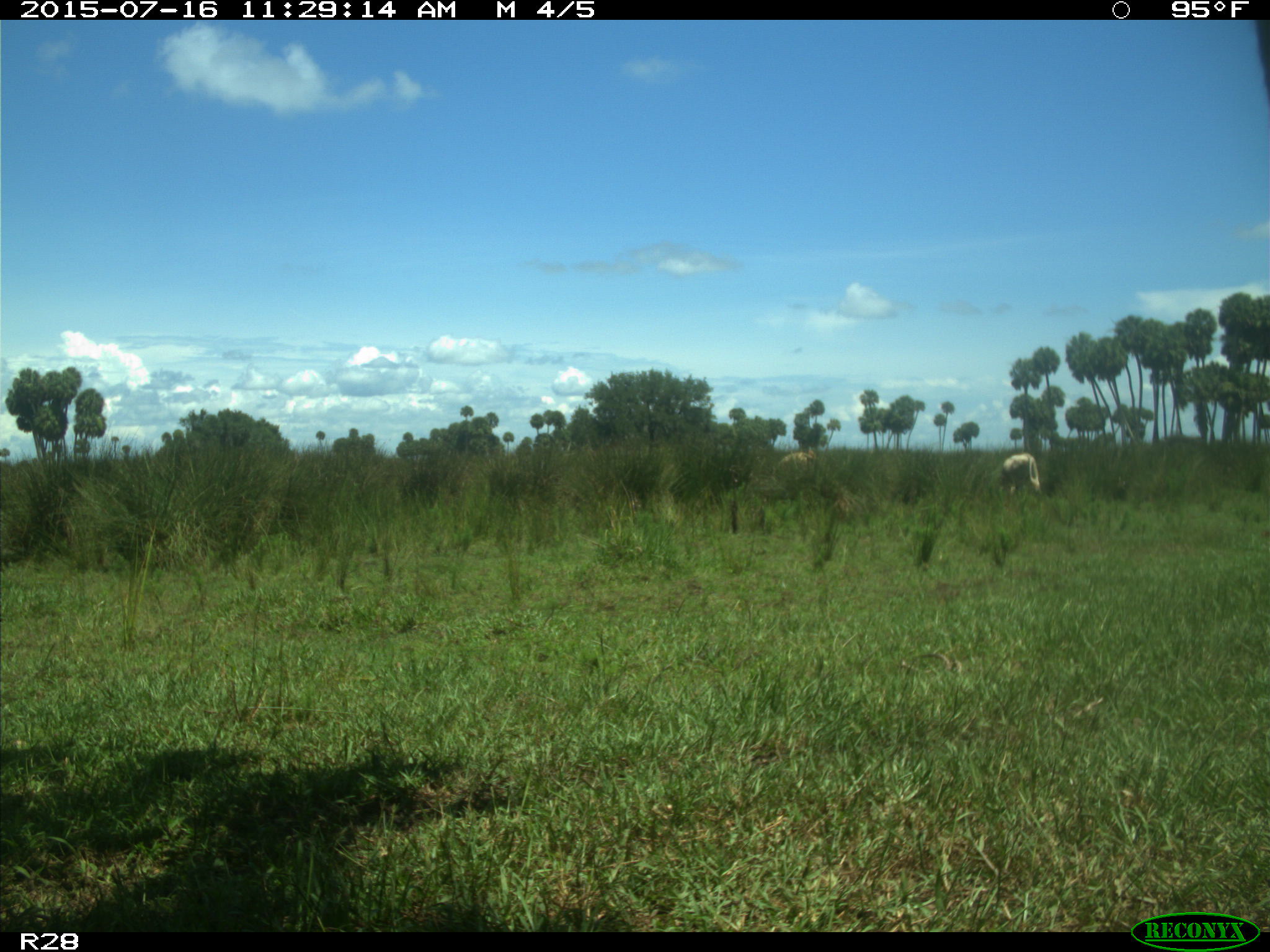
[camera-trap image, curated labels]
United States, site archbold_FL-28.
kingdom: Animalia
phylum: Chordata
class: Mammalia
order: Artiodactyla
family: Bovidae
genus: Bos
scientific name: Bos taurus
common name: domestic cow